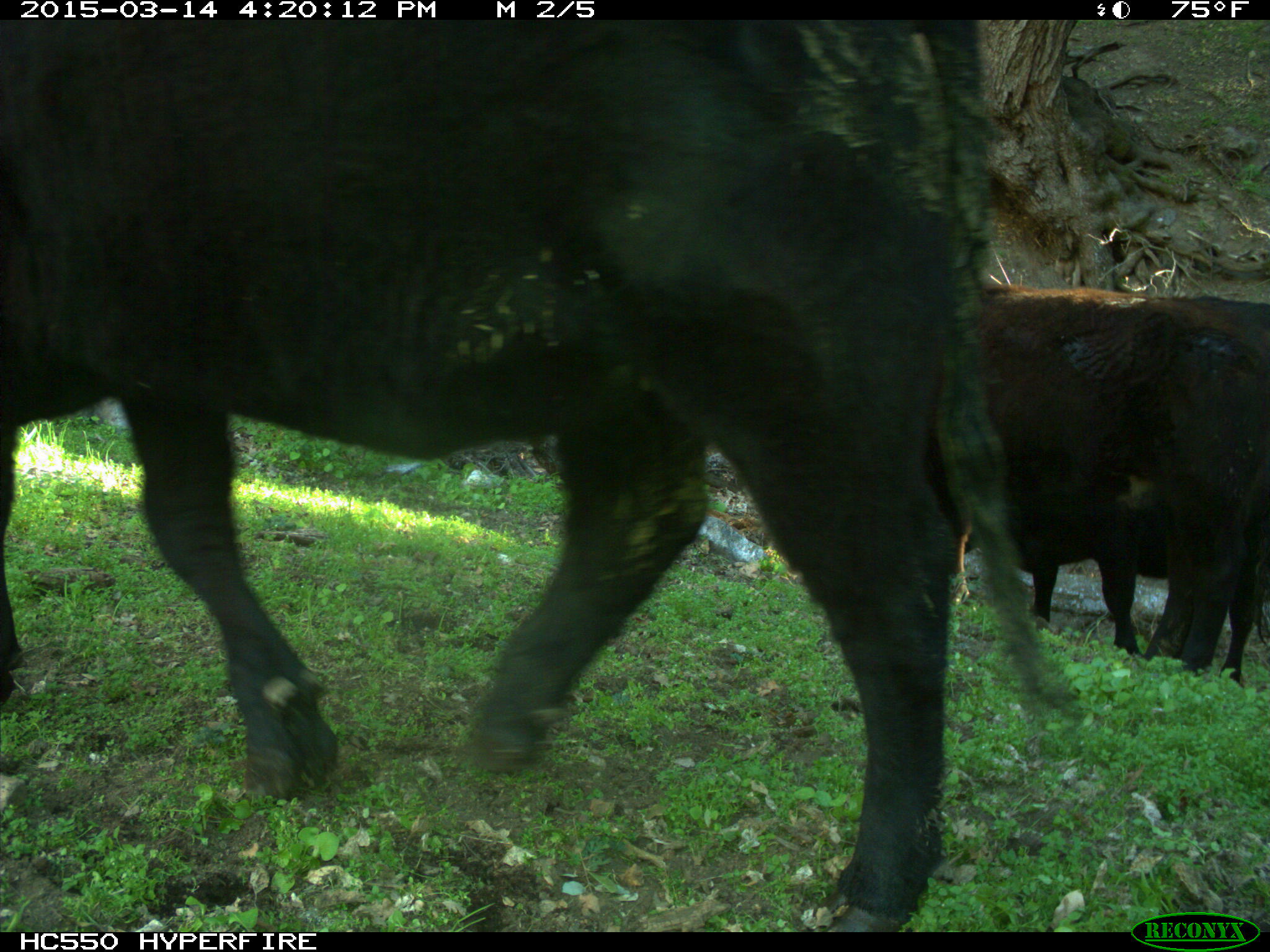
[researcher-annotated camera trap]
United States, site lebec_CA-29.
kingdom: Animalia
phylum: Chordata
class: Mammalia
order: Artiodactyla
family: Bovidae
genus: Bos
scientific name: Bos taurus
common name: domestic cow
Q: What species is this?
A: Bos taurus (domestic cow).